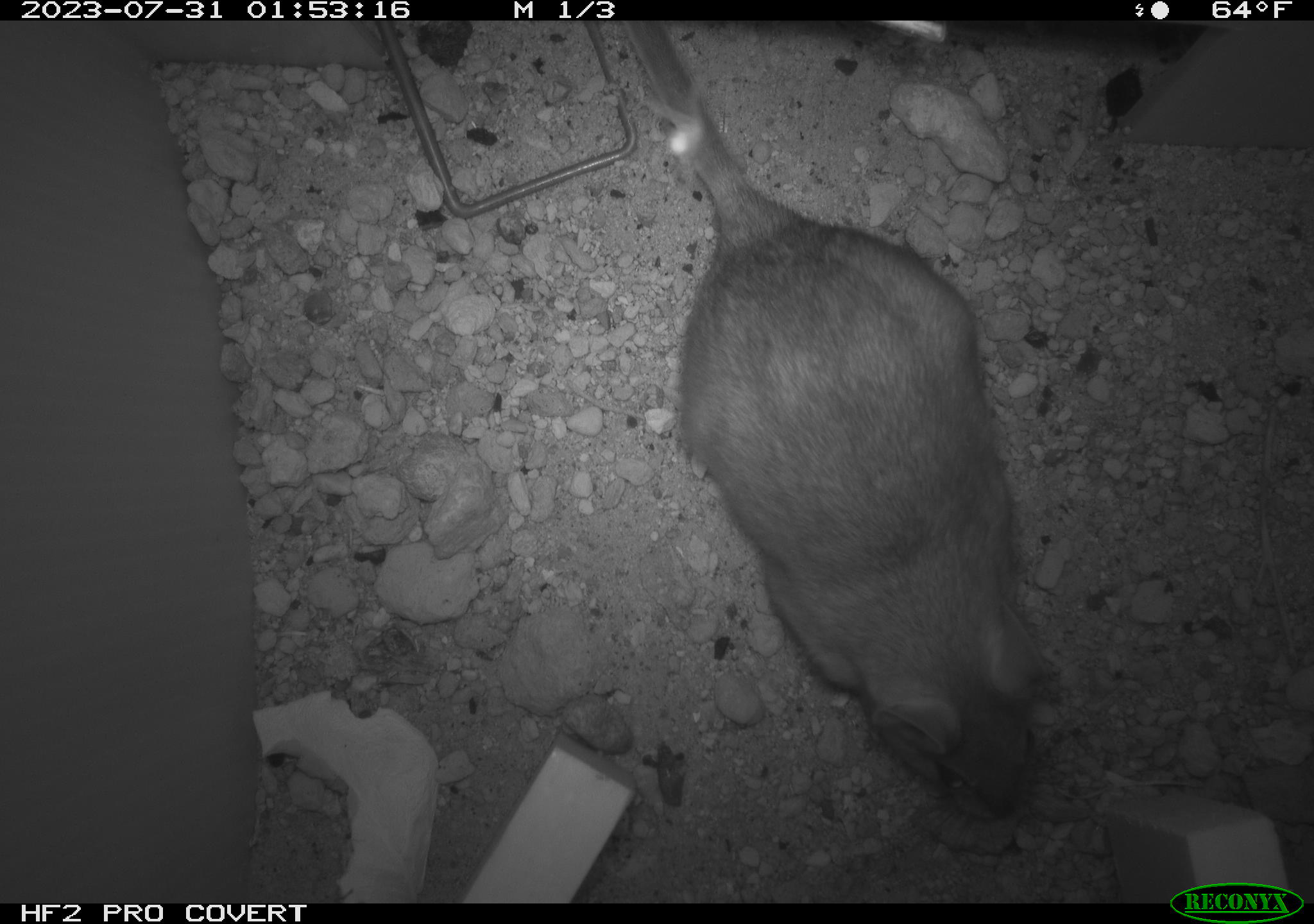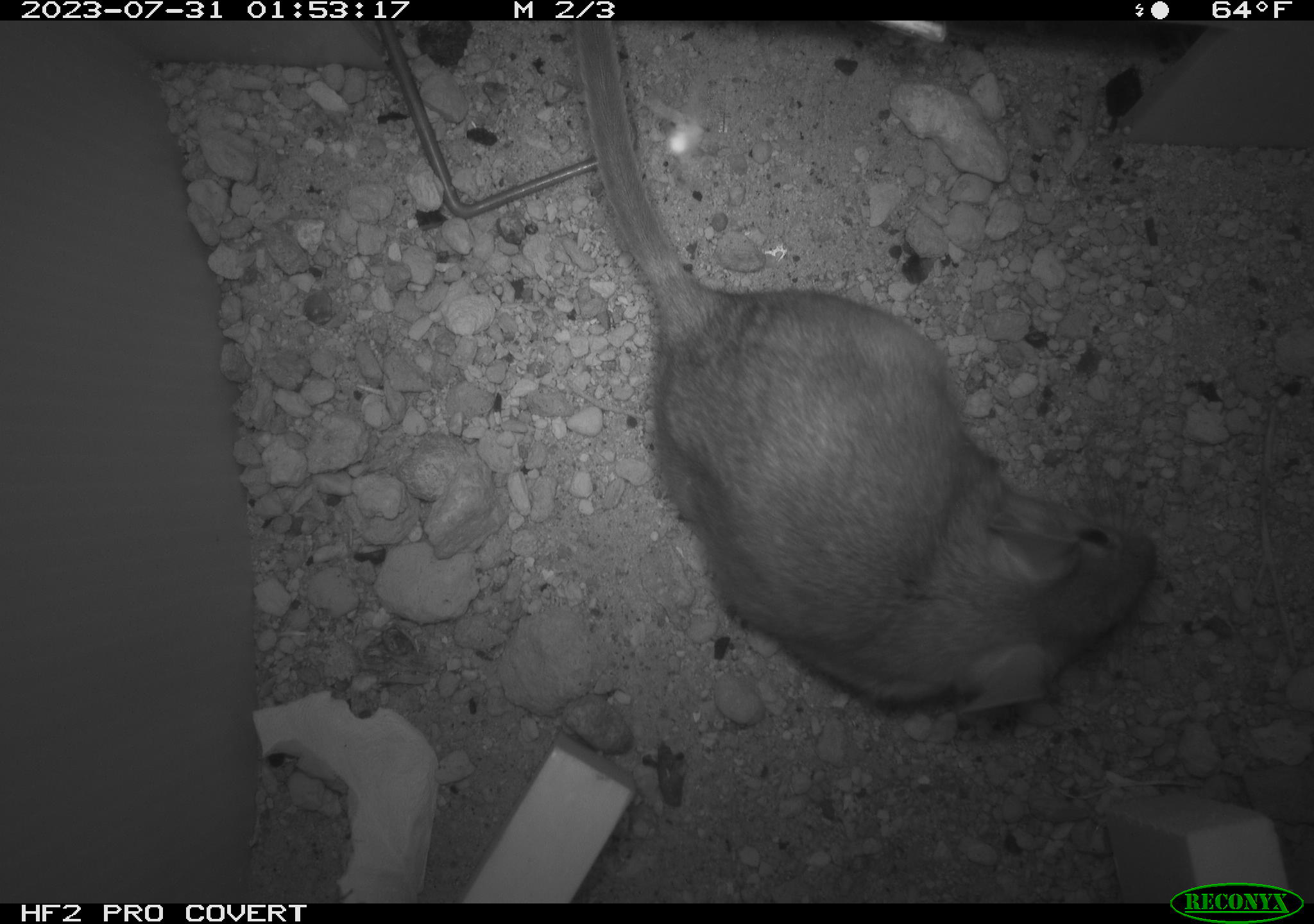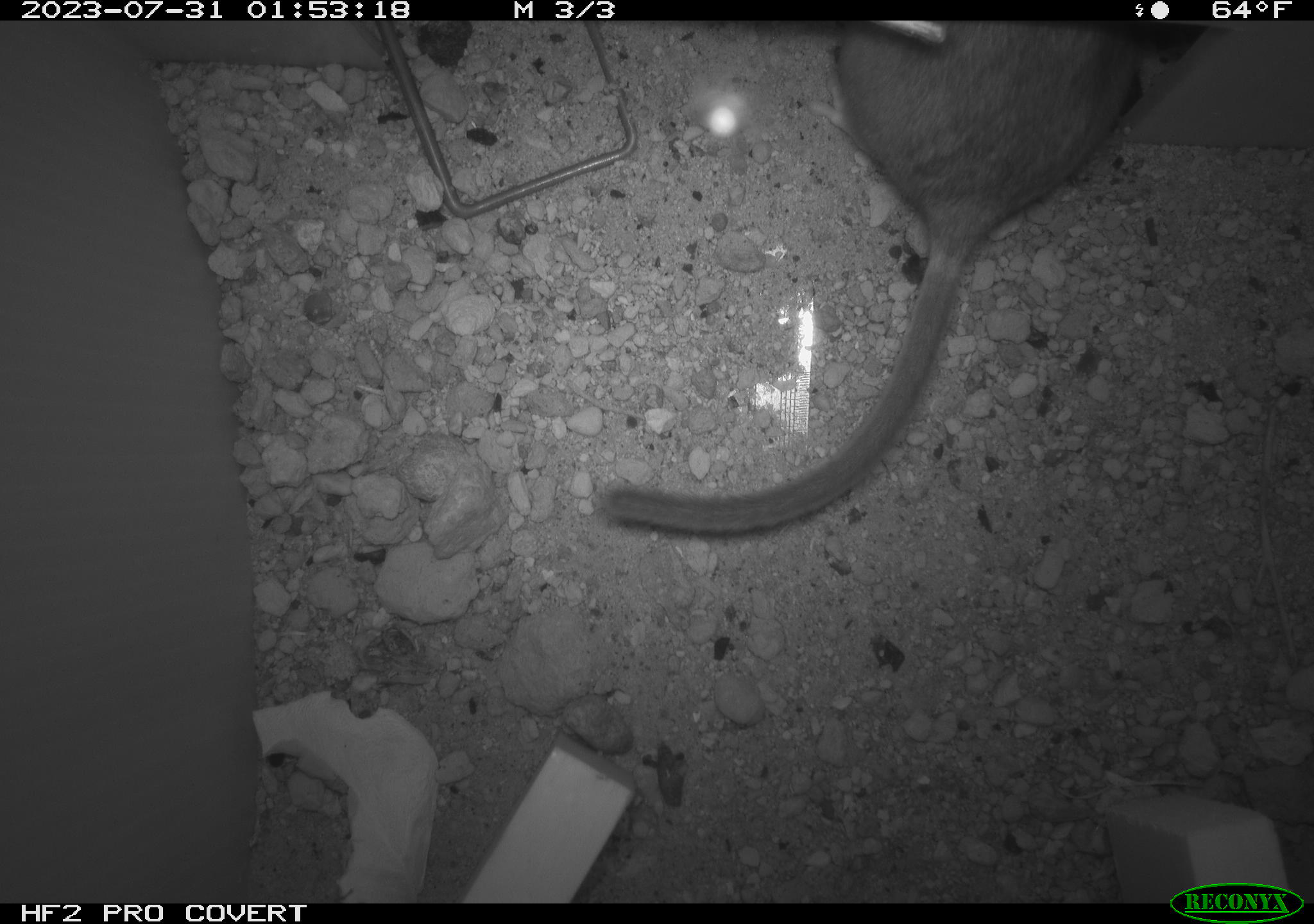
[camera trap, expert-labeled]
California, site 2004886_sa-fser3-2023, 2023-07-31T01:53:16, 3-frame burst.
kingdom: Animalia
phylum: Chordata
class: Mammalia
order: Rodentia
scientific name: Rodentia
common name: mouse species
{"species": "mouse species (Rodentia)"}